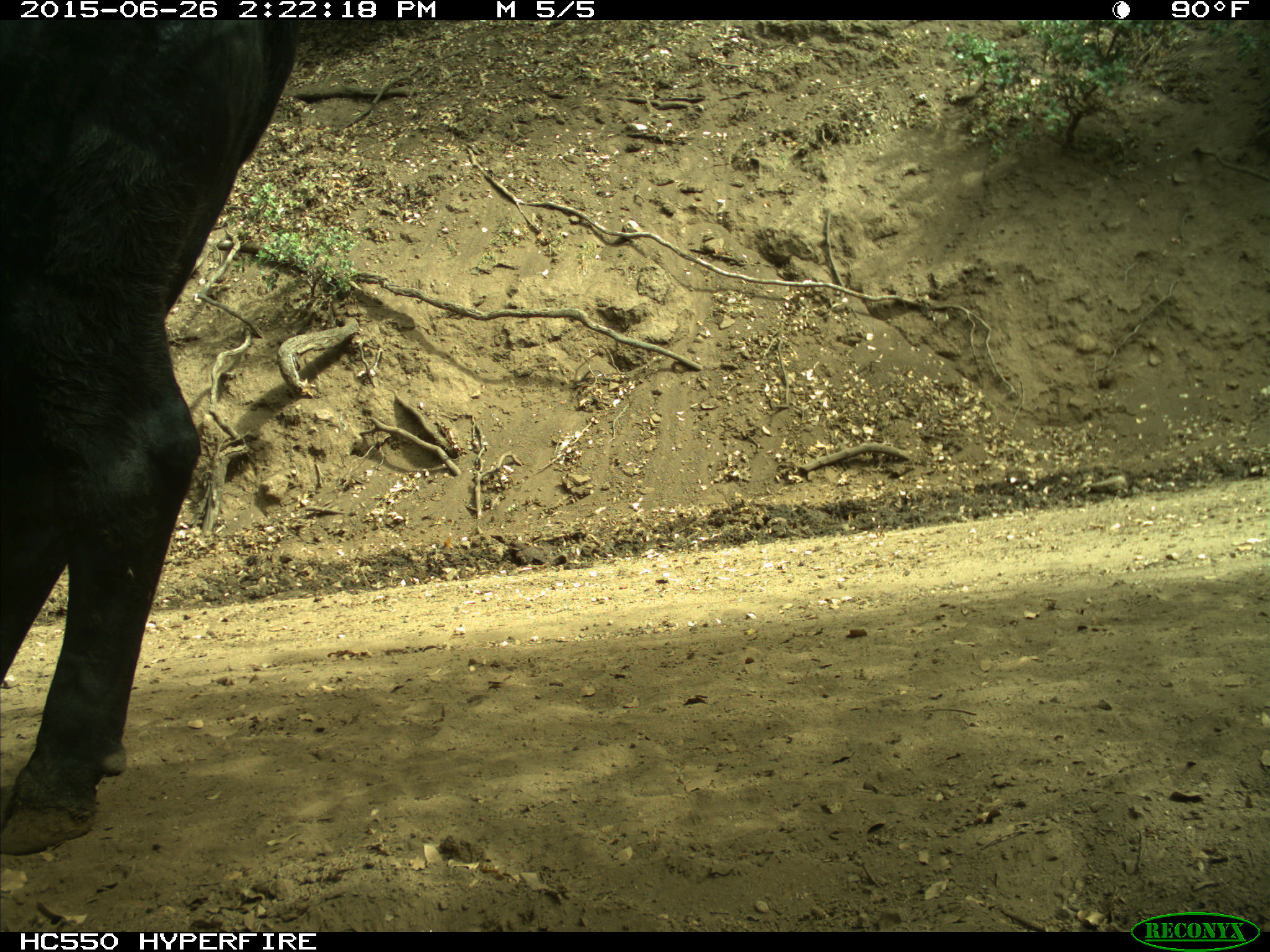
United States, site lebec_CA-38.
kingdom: Animalia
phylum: Chordata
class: Mammalia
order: Artiodactyla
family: Bovidae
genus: Bos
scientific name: Bos taurus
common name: domestic cow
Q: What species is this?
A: Bos taurus (domestic cow).